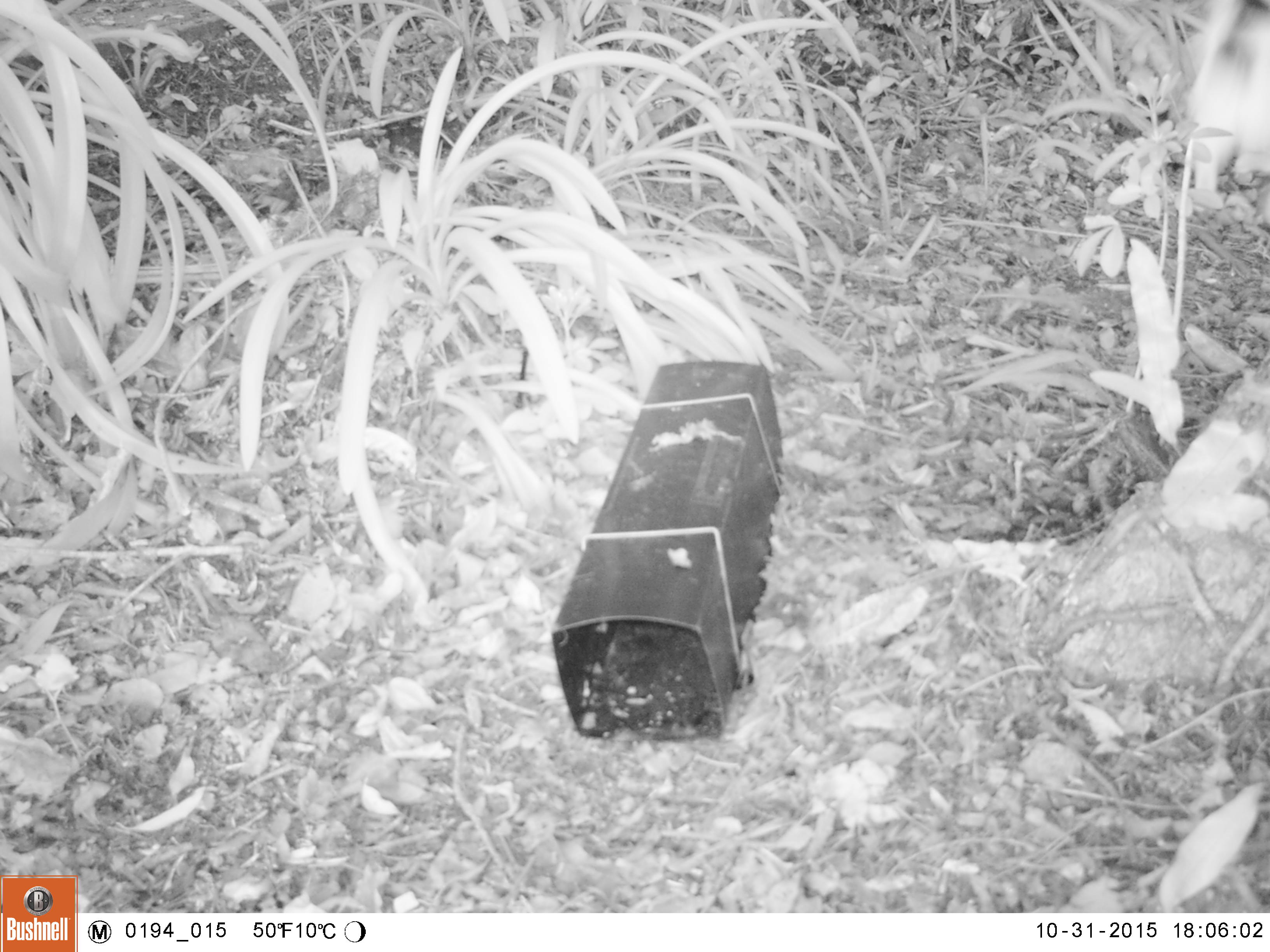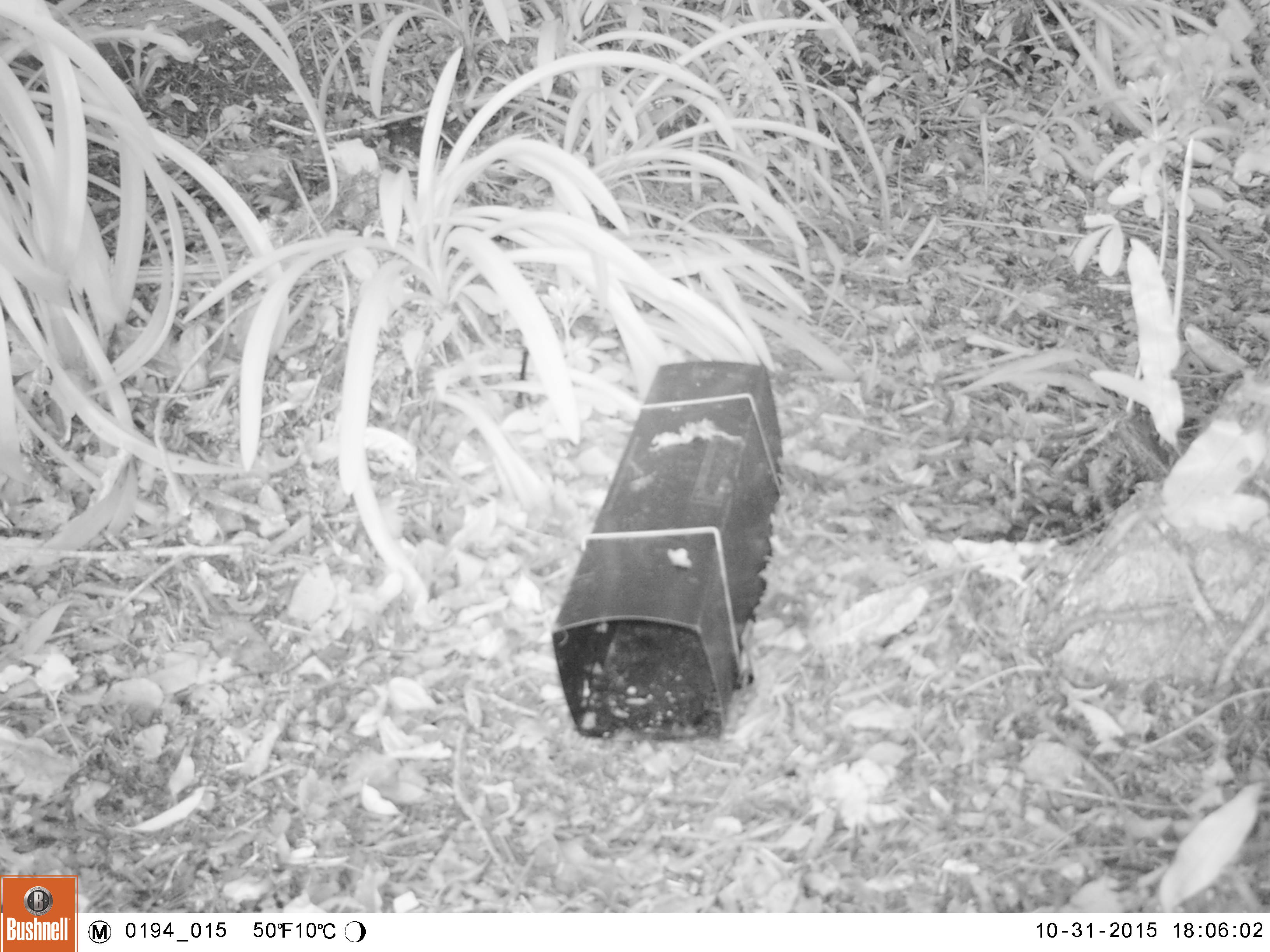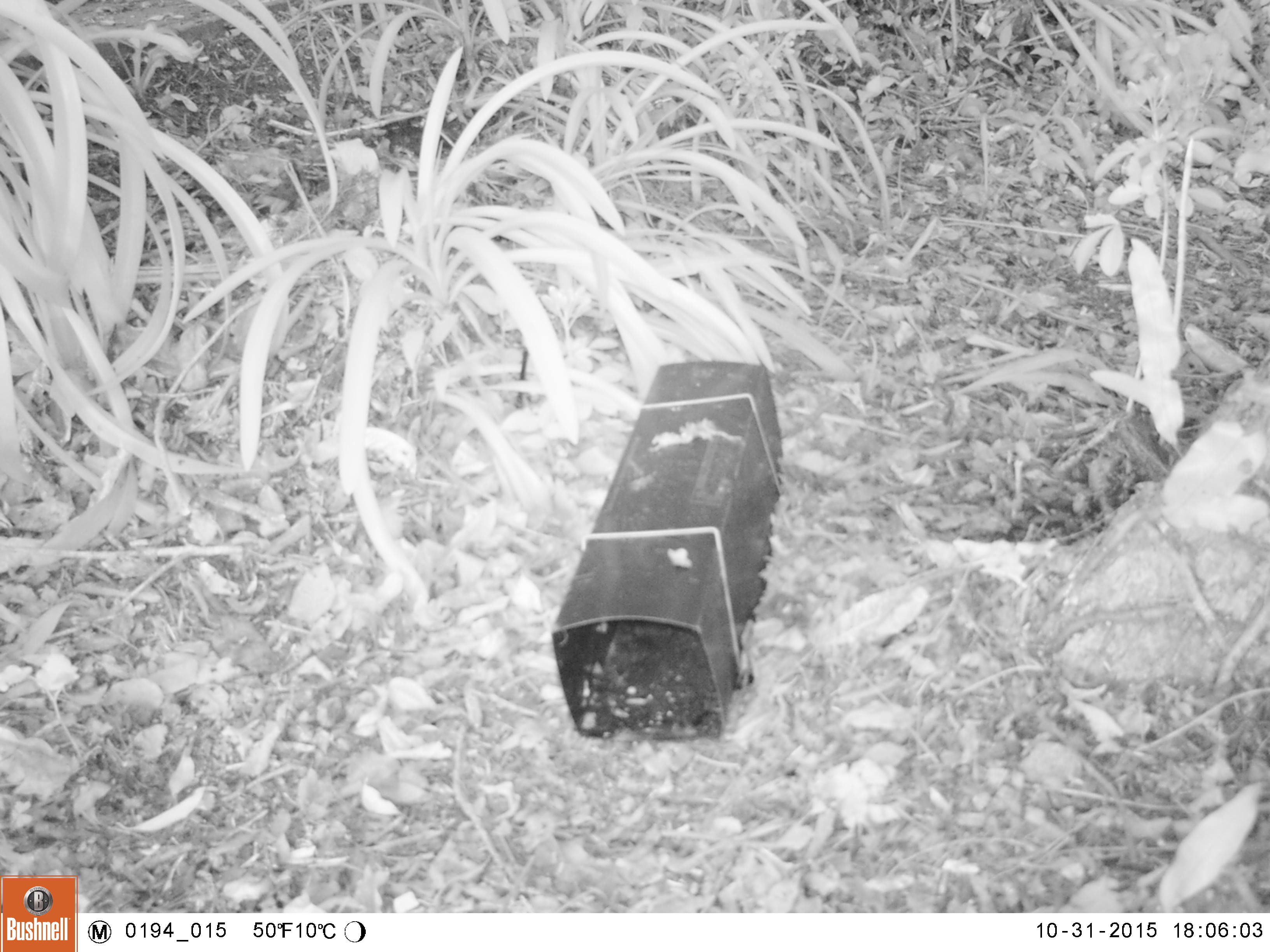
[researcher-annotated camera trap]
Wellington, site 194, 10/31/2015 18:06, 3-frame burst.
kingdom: Animalia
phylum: Chordata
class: Mammalia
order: Carnivora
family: Felidae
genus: Felis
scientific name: Felis catus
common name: cat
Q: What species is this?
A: Cat (Felis catus).